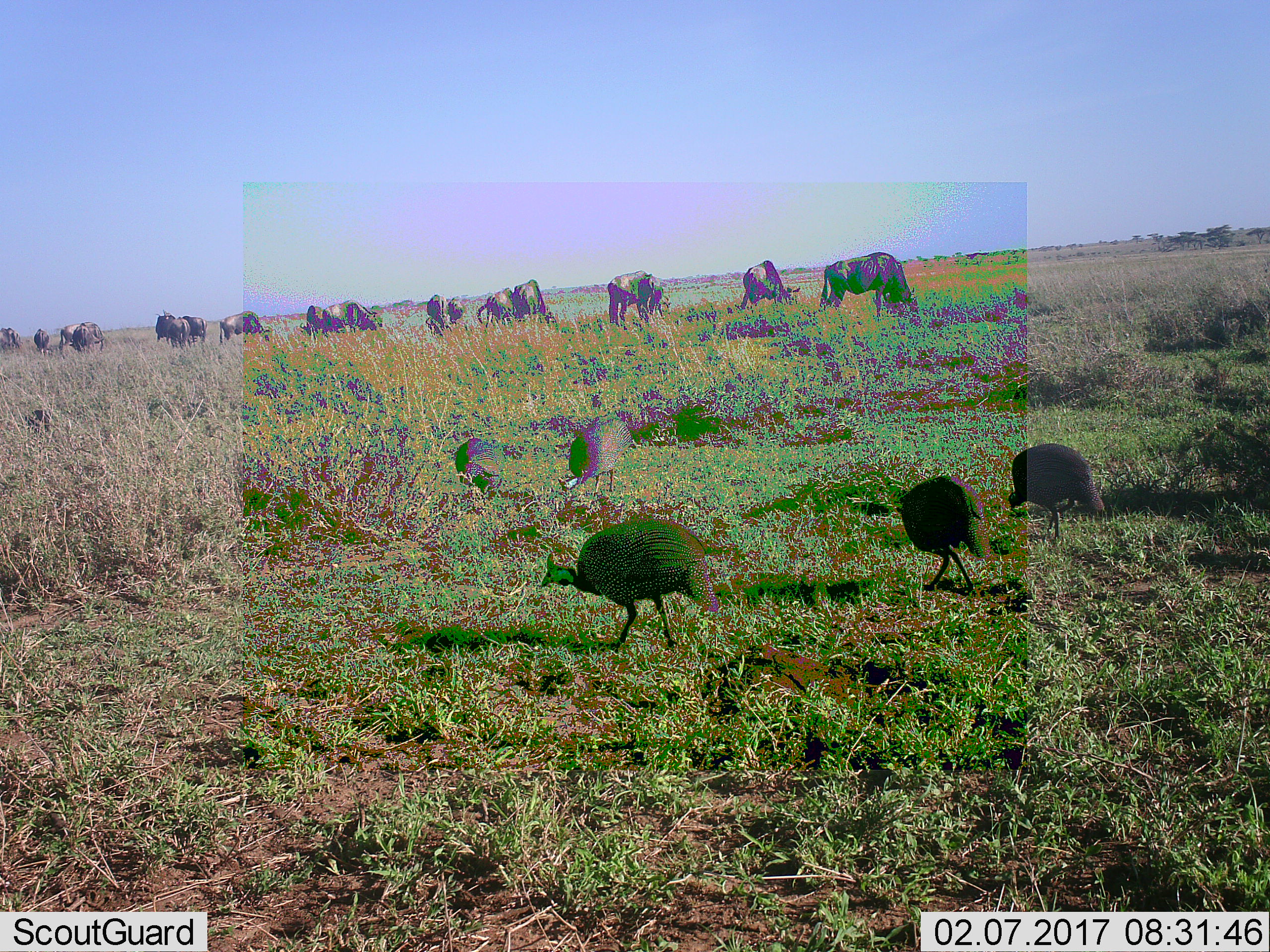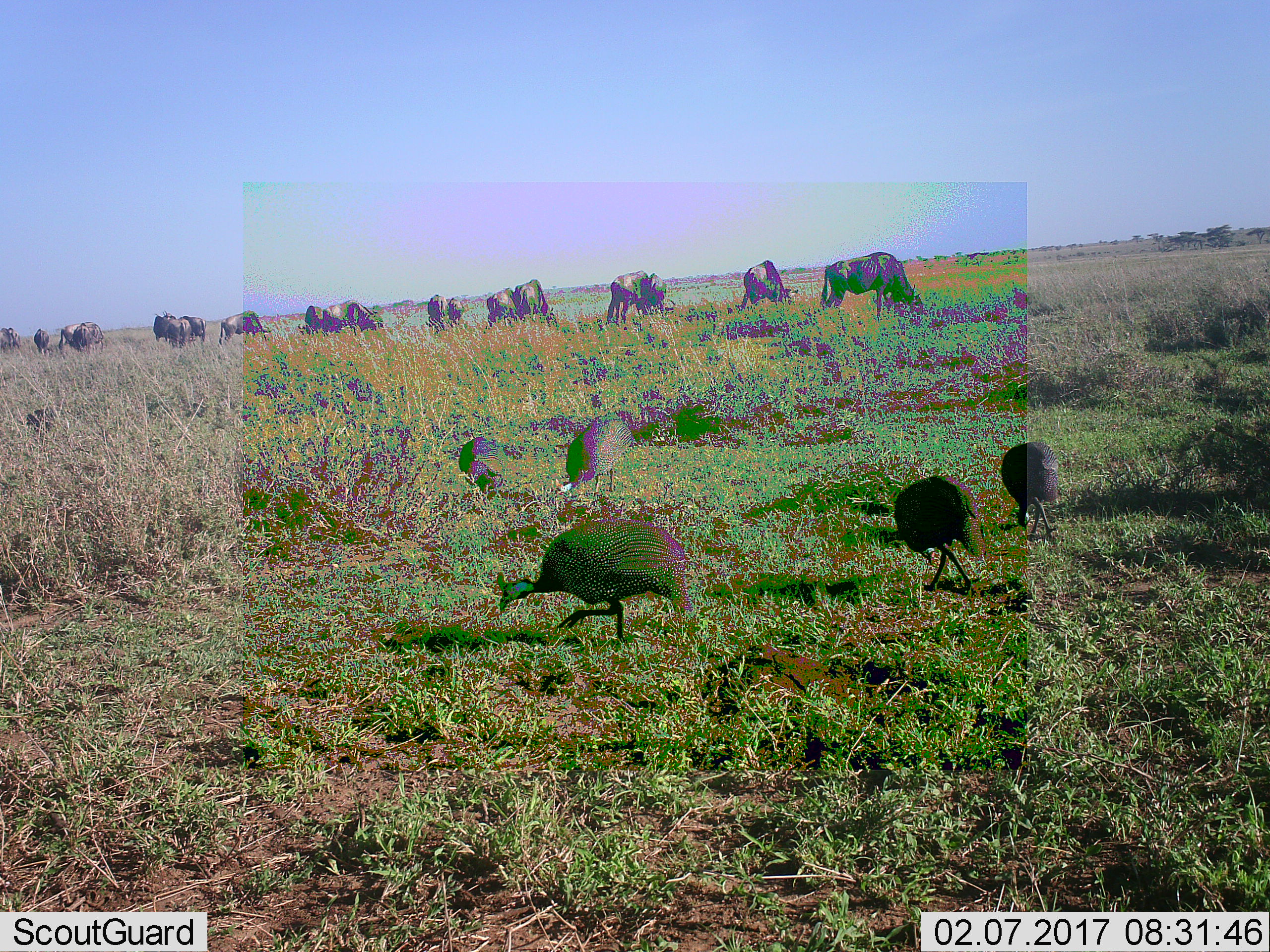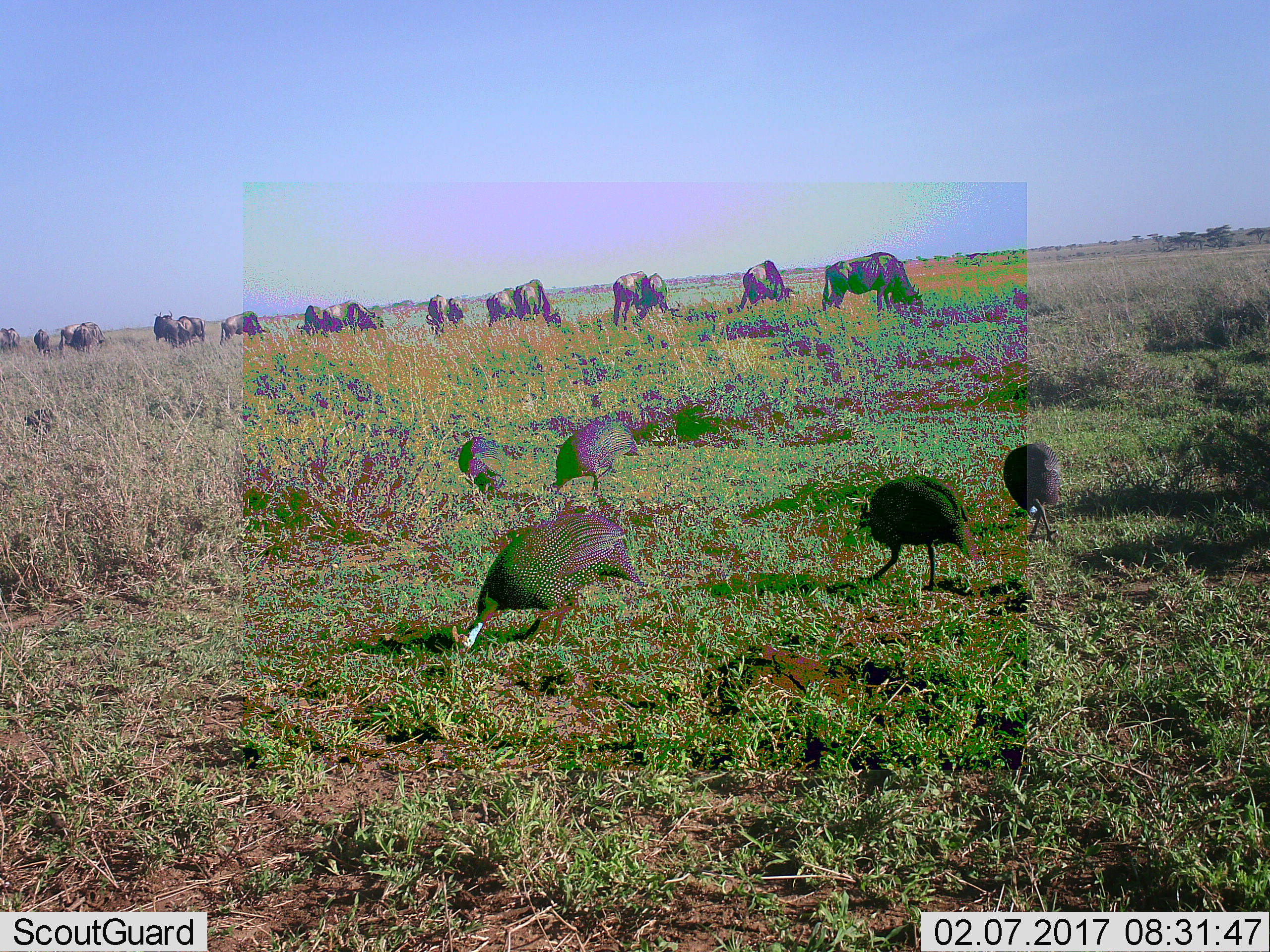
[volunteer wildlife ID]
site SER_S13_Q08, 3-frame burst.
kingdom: Animalia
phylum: Chordata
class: Aves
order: Galliformes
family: Numididae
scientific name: Numididae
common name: guineafowl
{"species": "guineafowl (Numididae)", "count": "5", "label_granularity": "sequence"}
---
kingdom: Animalia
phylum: Chordata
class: Mammalia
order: Artiodactyla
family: Bovidae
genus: Connochaetes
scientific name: Connochaetes taurinus taurinus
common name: blue wildebeest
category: wildebeestblue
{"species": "wildebeestblue (blue wildebeest) (Connochaetes taurinus taurinus)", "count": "11-50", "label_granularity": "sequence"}